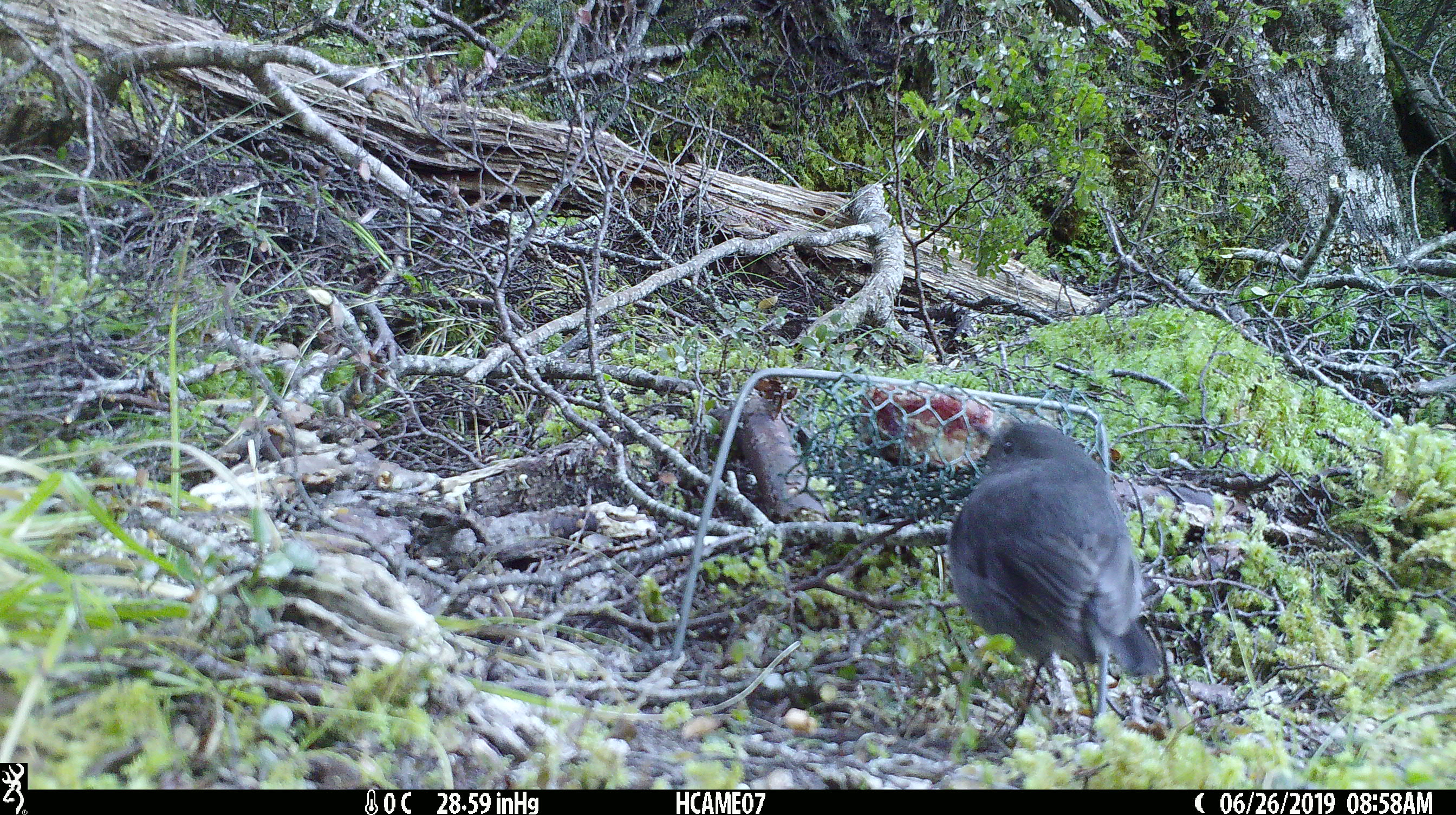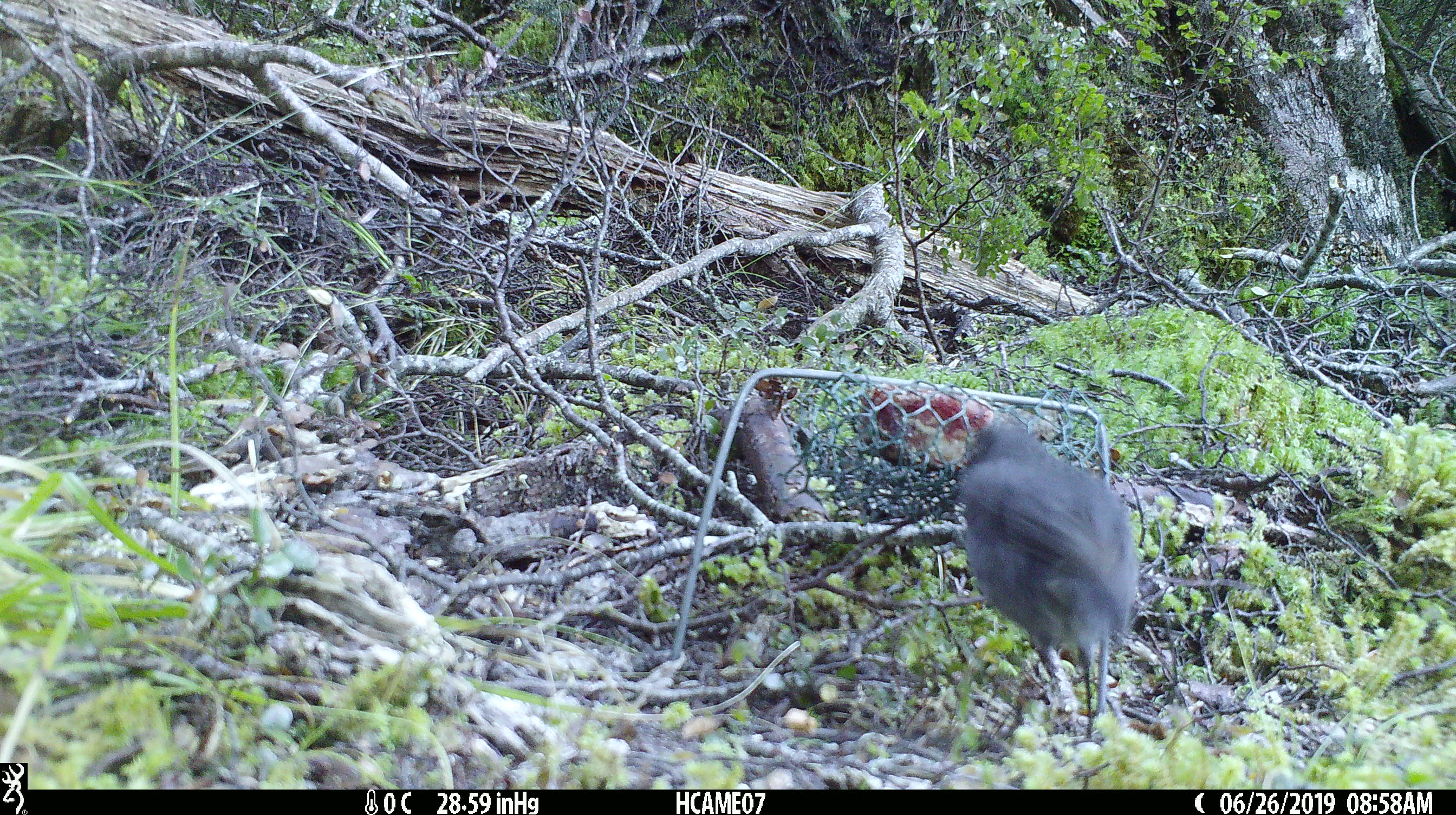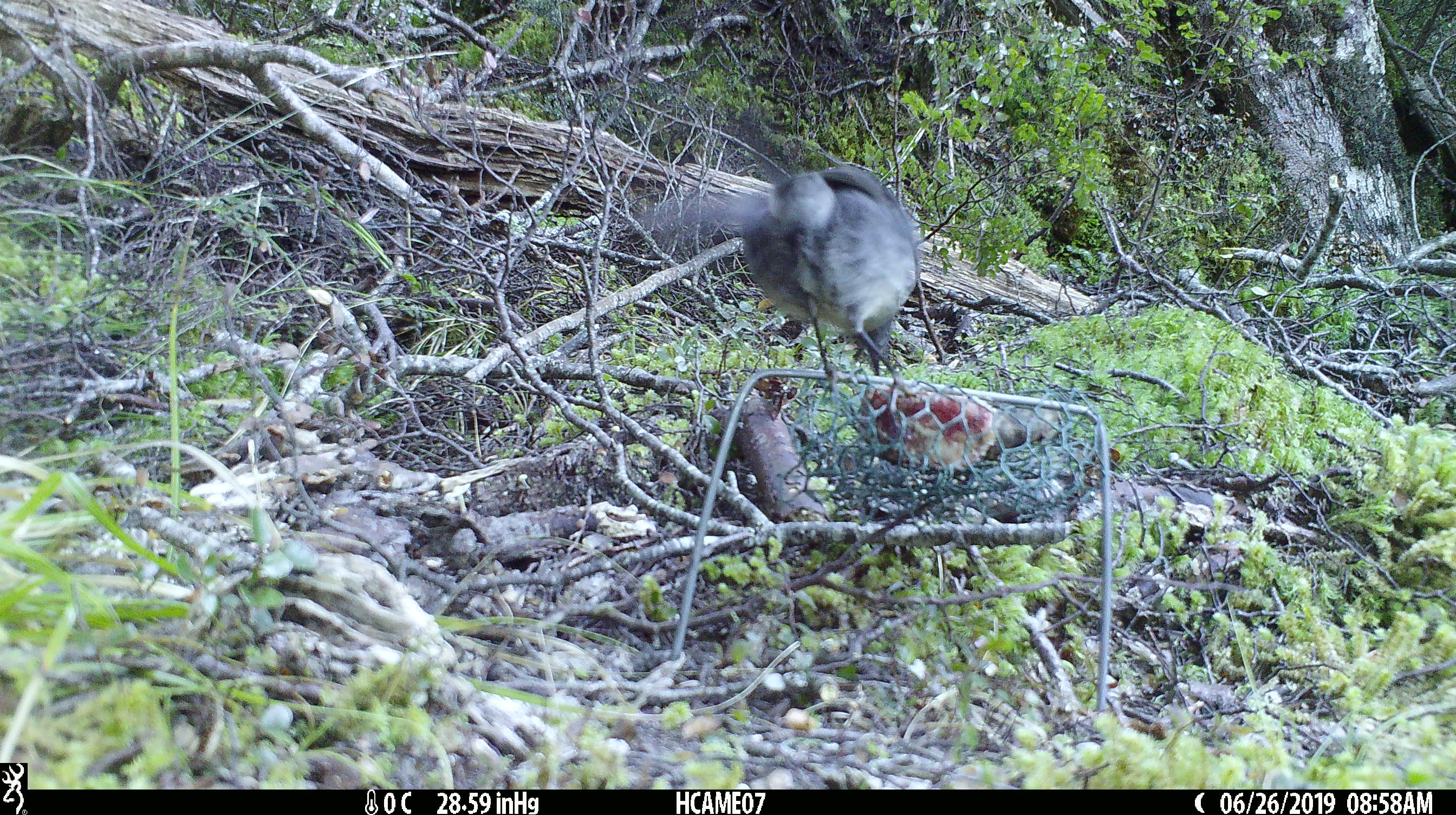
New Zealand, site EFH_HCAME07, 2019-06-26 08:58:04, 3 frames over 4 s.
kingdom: Animalia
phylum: Chordata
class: Aves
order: Passeriformes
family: Petroicidae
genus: Petroica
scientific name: Petroica australis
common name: new zealand robin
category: robin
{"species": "robin (new zealand robin) (Petroica australis)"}